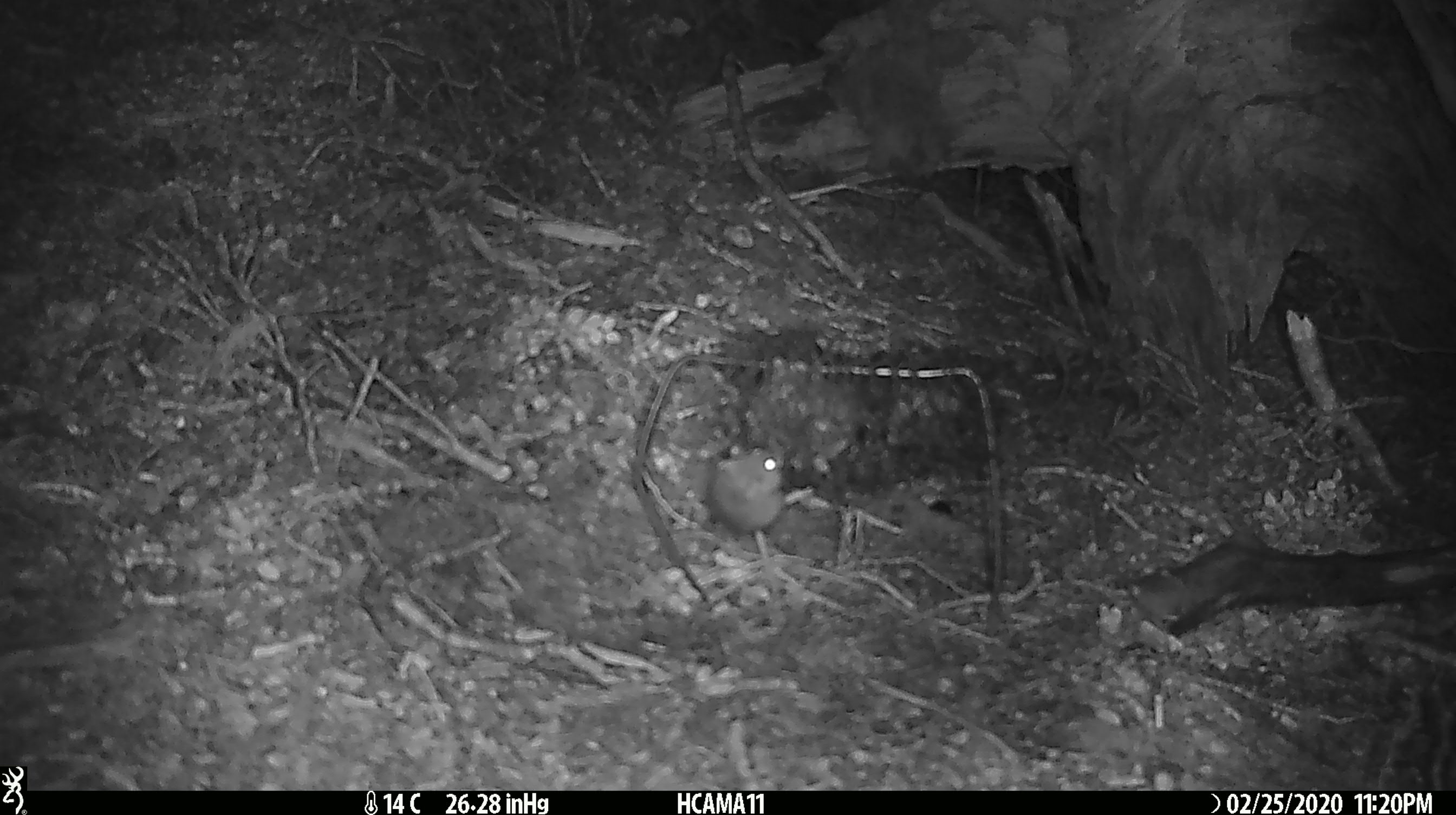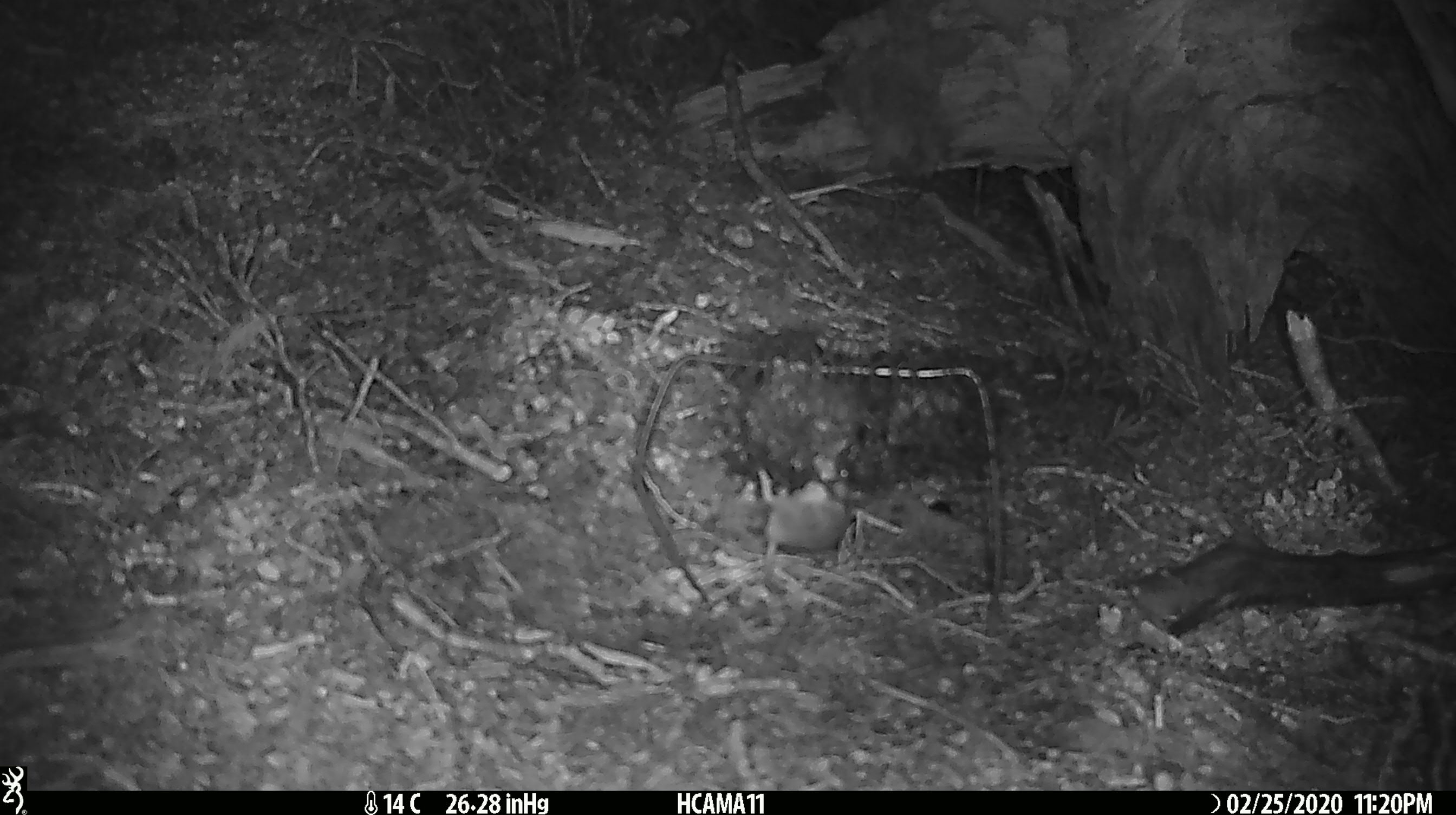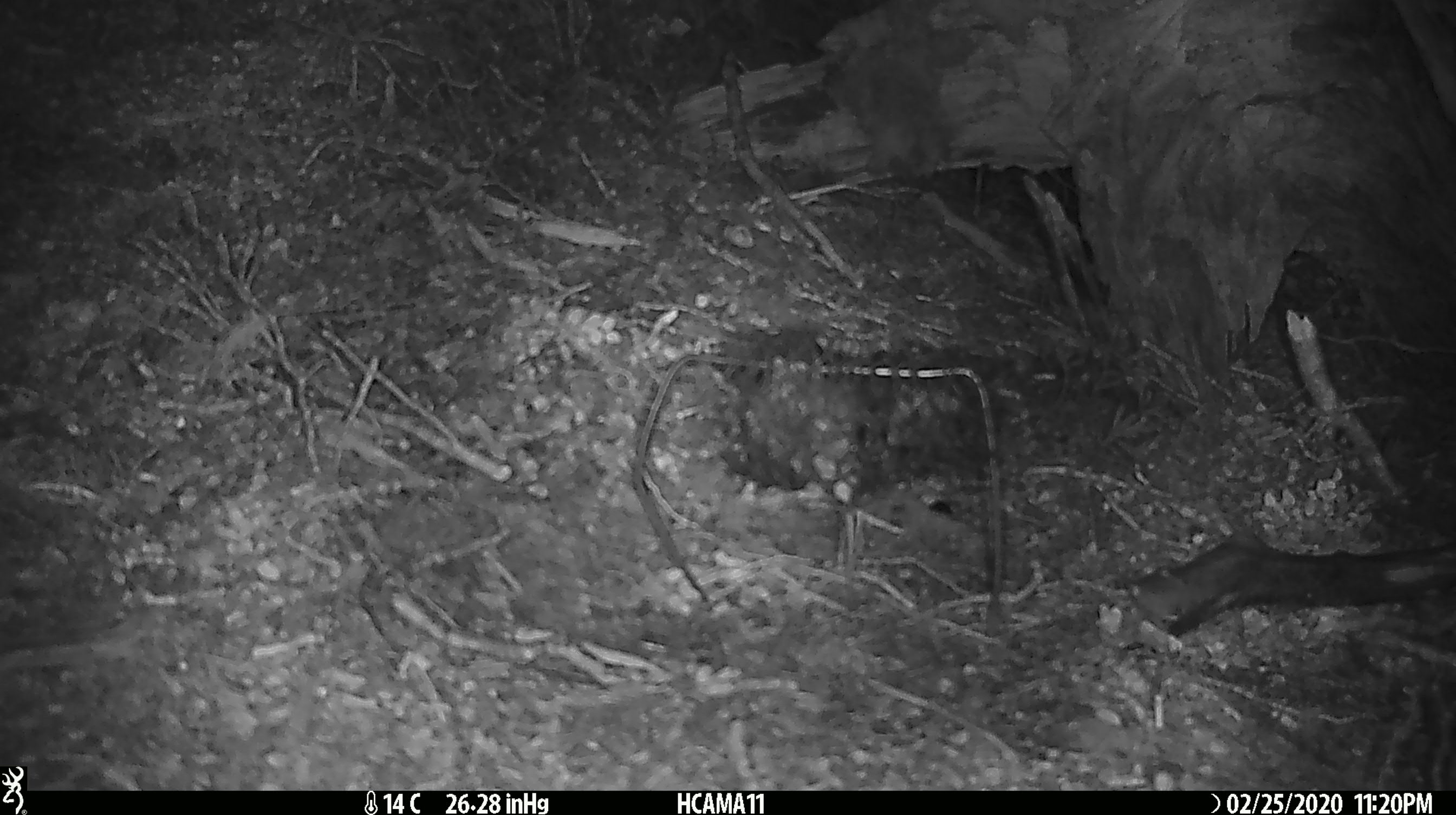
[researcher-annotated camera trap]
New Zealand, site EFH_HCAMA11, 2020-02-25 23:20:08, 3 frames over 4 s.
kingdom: Animalia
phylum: Chordata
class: Mammalia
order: Rodentia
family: Muridae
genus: Mus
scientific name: Mus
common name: mouse